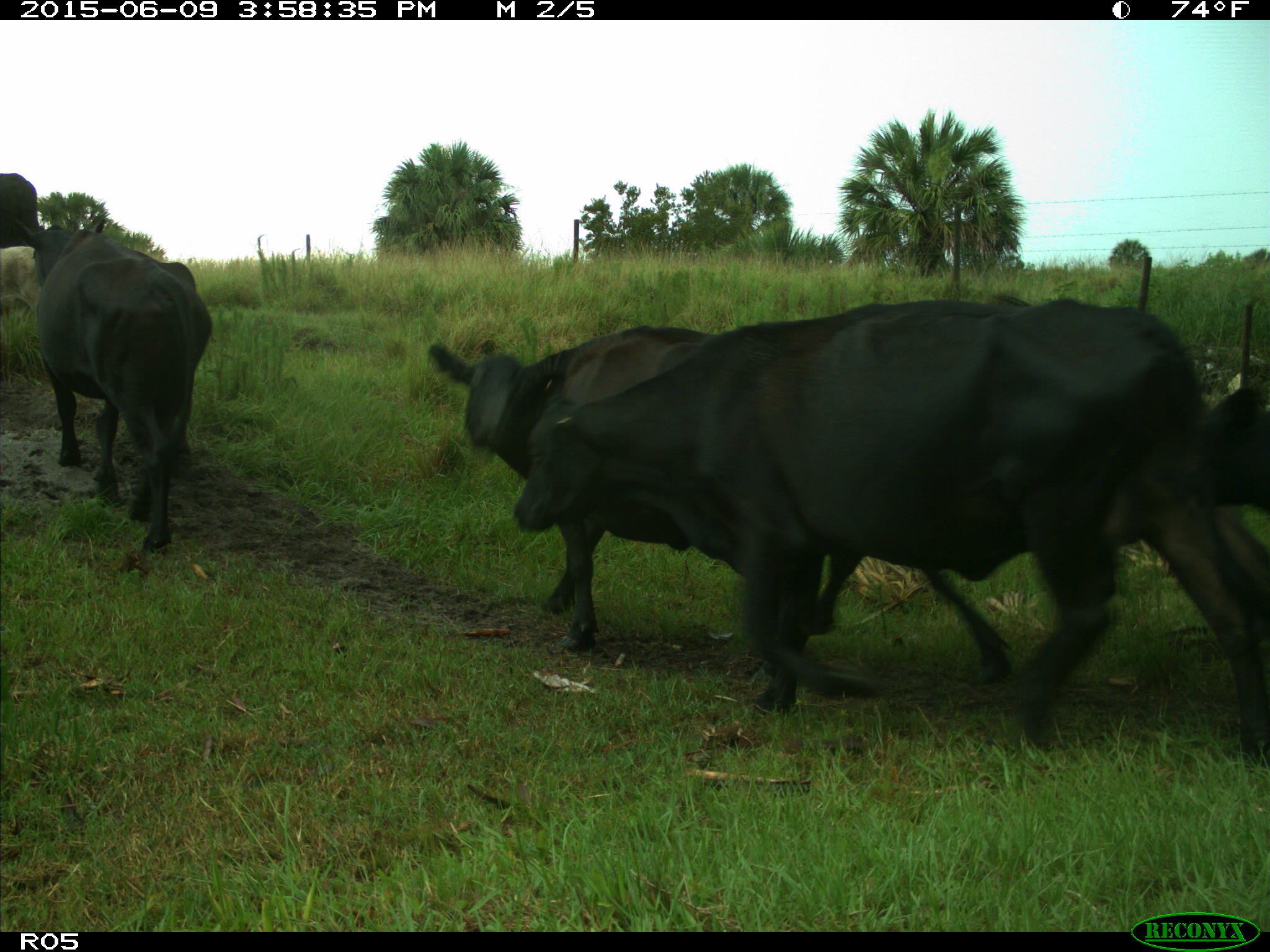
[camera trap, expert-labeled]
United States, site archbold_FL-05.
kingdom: Animalia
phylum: Chordata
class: Mammalia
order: Artiodactyla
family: Bovidae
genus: Bos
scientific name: Bos taurus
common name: domestic cow